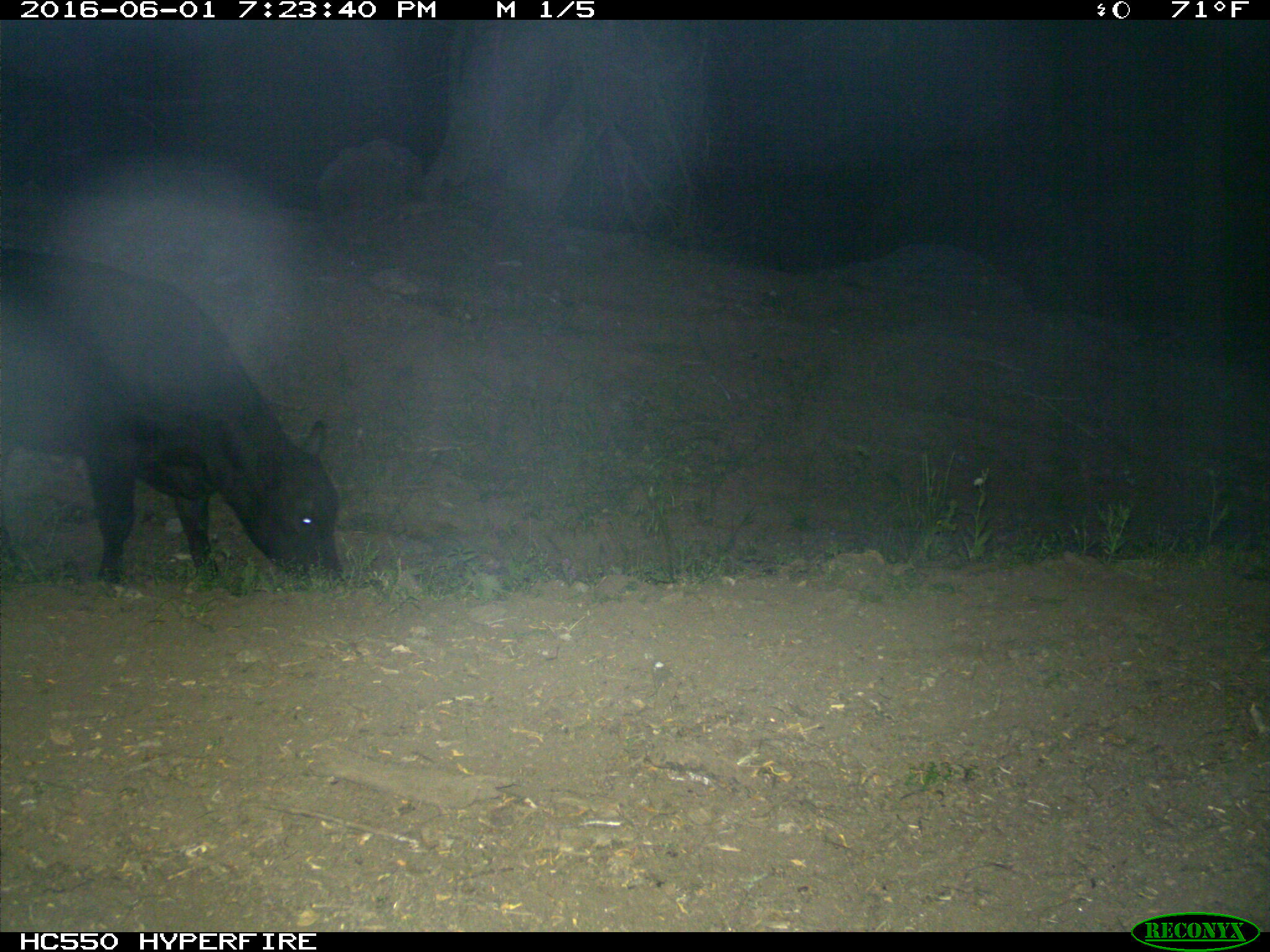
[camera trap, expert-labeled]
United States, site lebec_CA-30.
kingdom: Animalia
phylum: Chordata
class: Mammalia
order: Artiodactyla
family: Bovidae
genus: Bos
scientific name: Bos taurus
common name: domestic cow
Bos taurus (domestic cow).